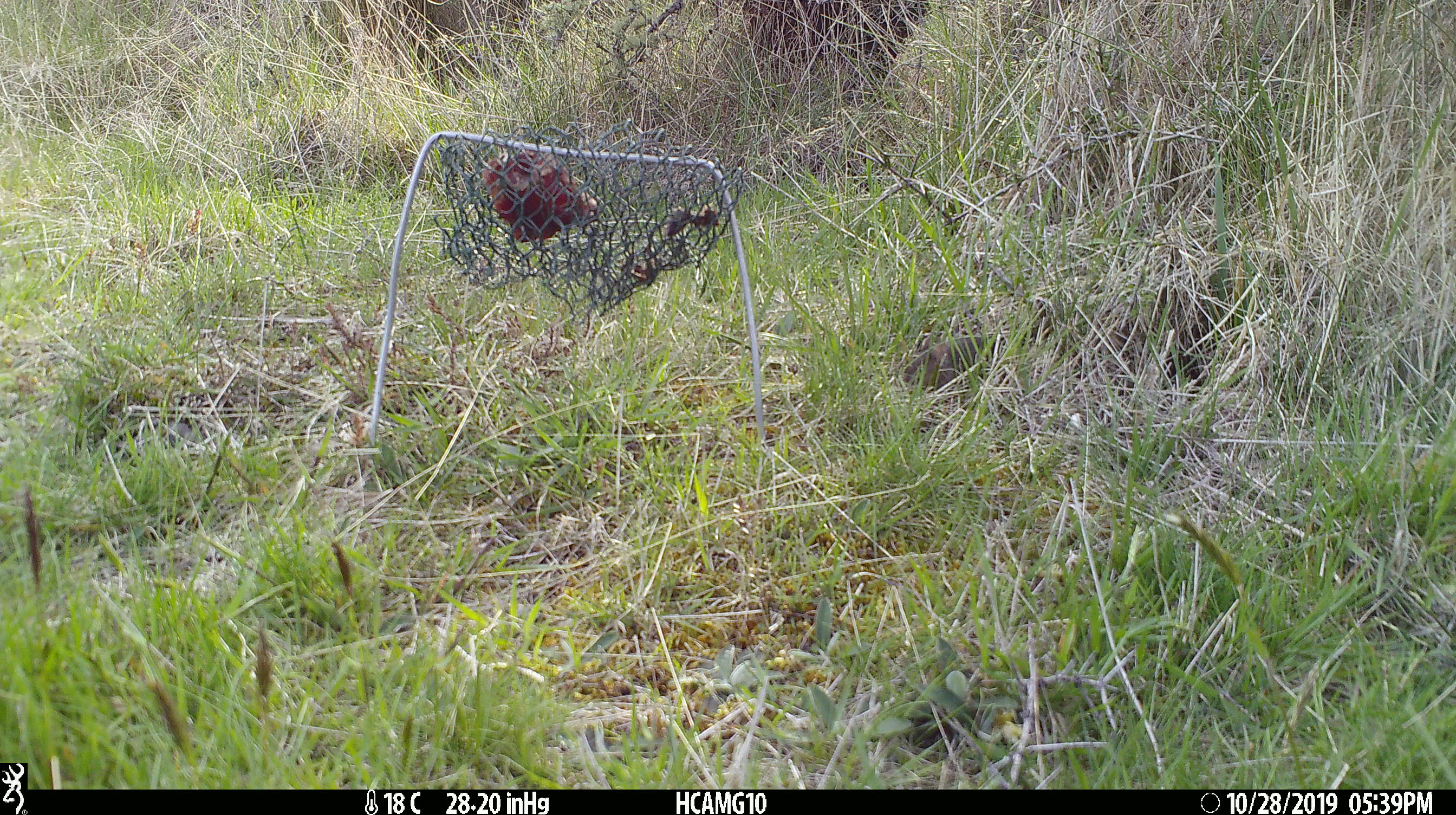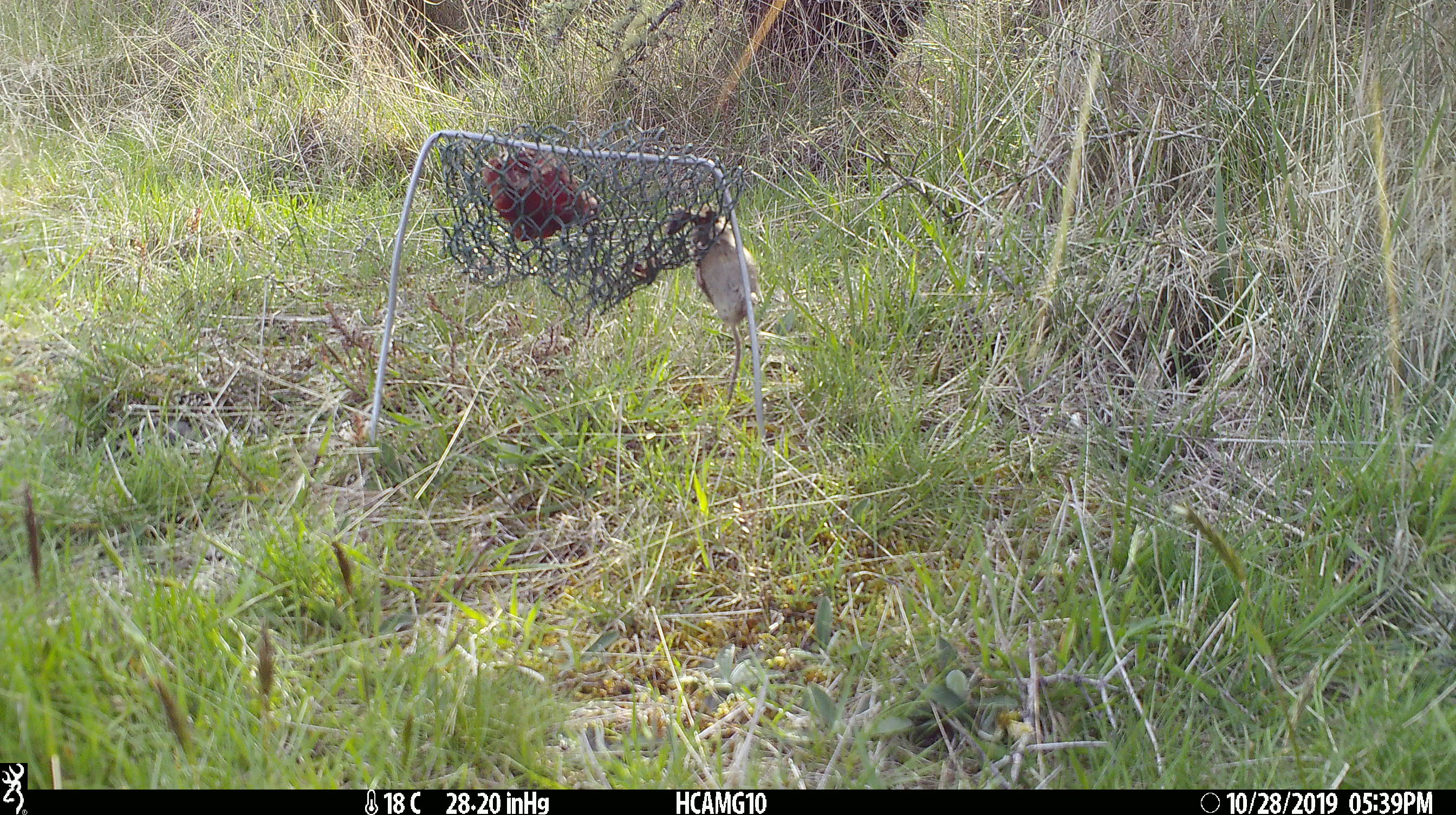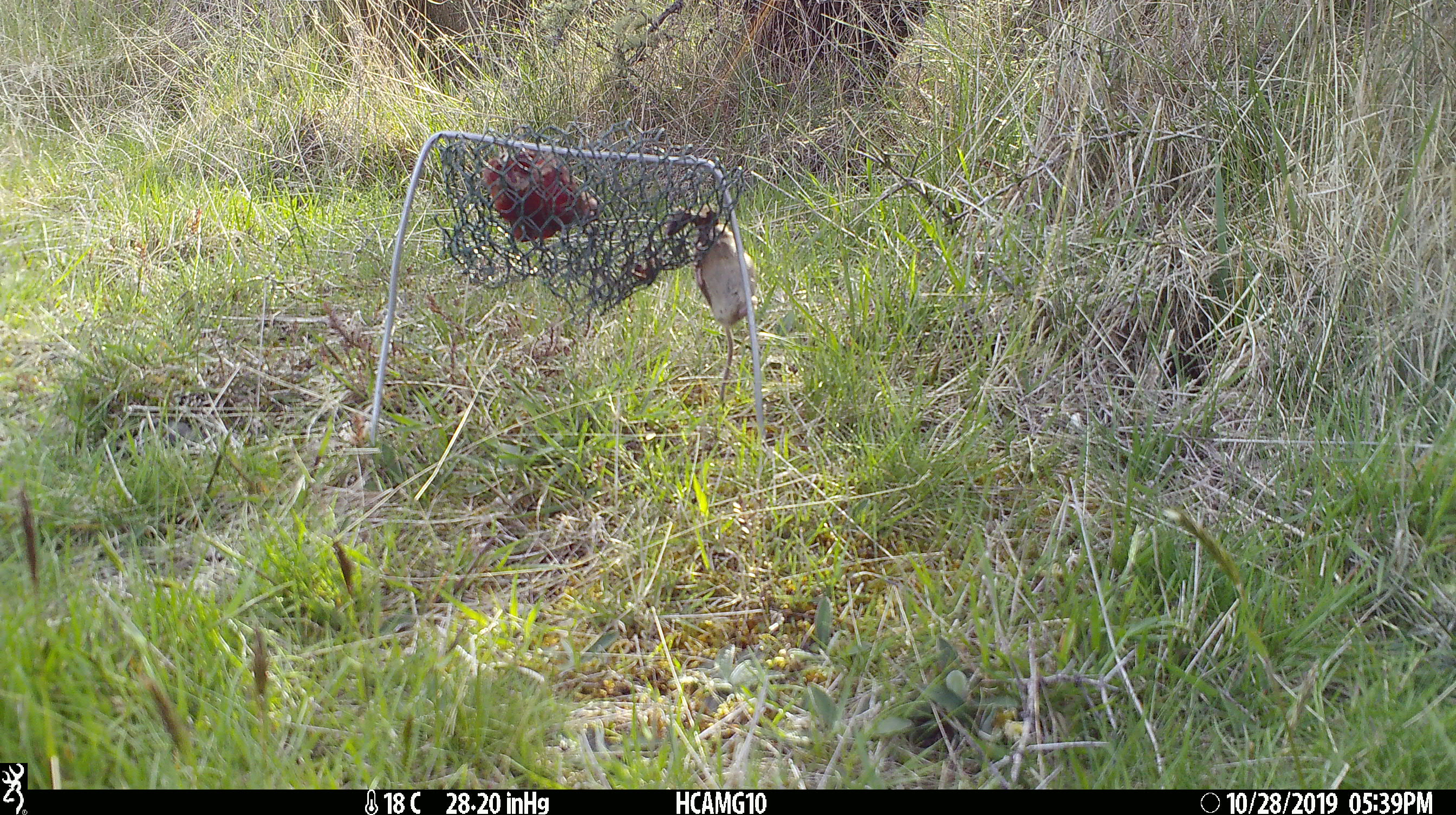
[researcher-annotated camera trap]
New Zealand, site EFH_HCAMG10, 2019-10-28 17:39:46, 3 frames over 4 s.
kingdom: Animalia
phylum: Chordata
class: Mammalia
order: Rodentia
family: Muridae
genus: Mus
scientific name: Mus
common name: mouse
Mouse (Mus).